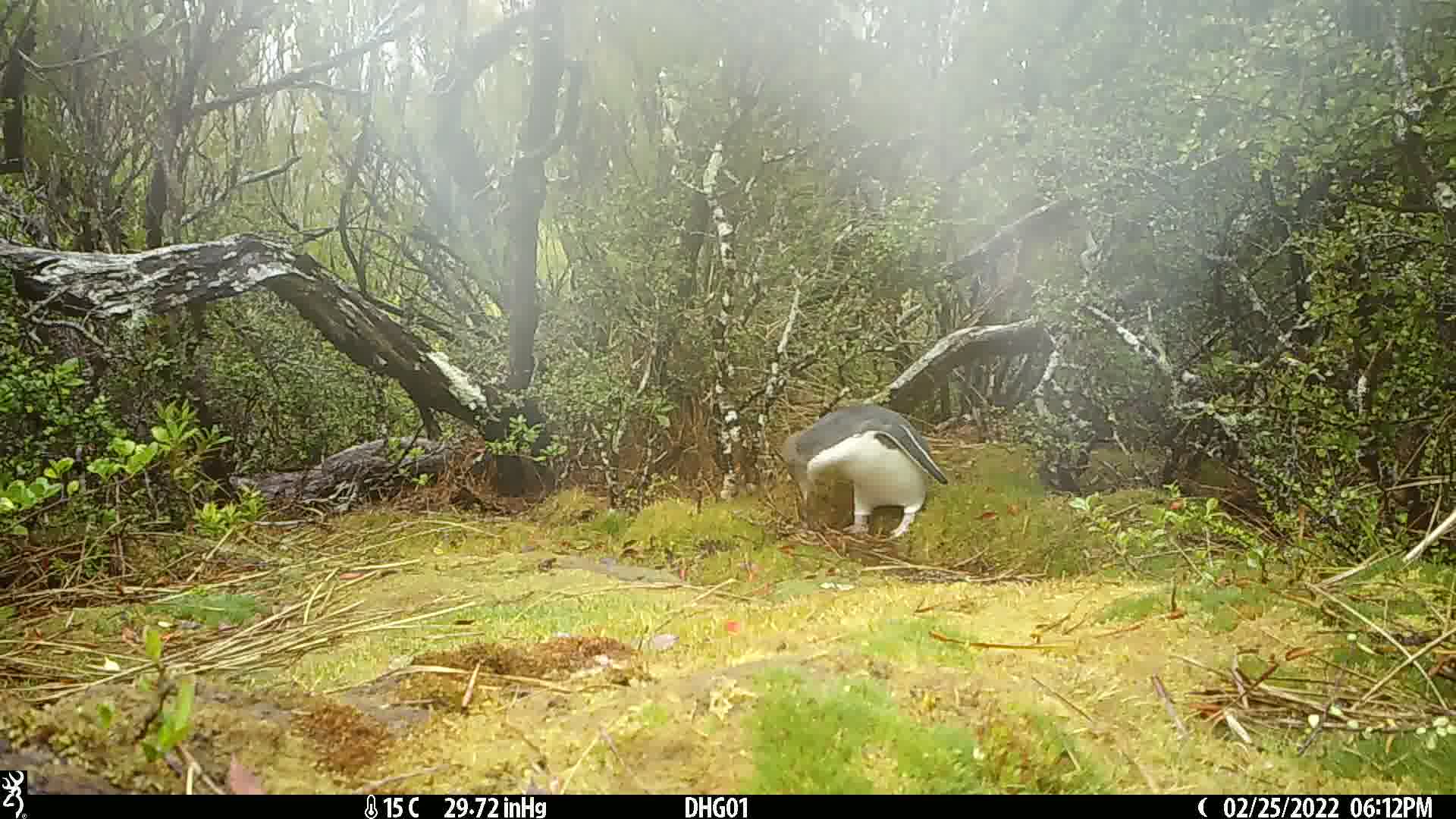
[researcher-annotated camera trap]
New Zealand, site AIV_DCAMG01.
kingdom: Animalia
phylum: Chordata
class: Aves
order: Sphenisciformes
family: Spheniscidae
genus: Megadyptes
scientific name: Megadyptes antipodes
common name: yellow-eyed penguin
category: yellow eyed penguin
Yellow eyed penguin (yellow-eyed penguin) (Megadyptes antipodes).